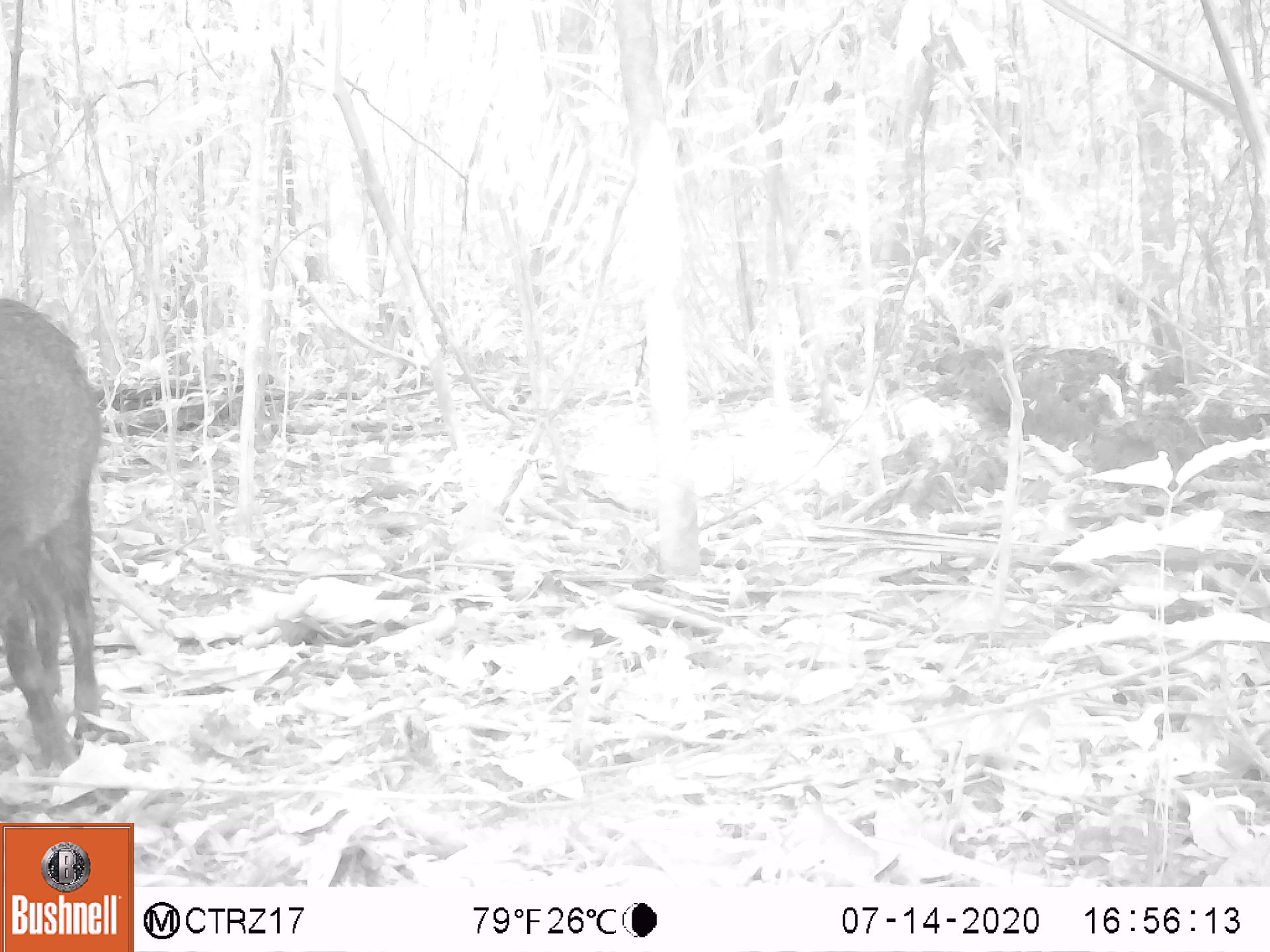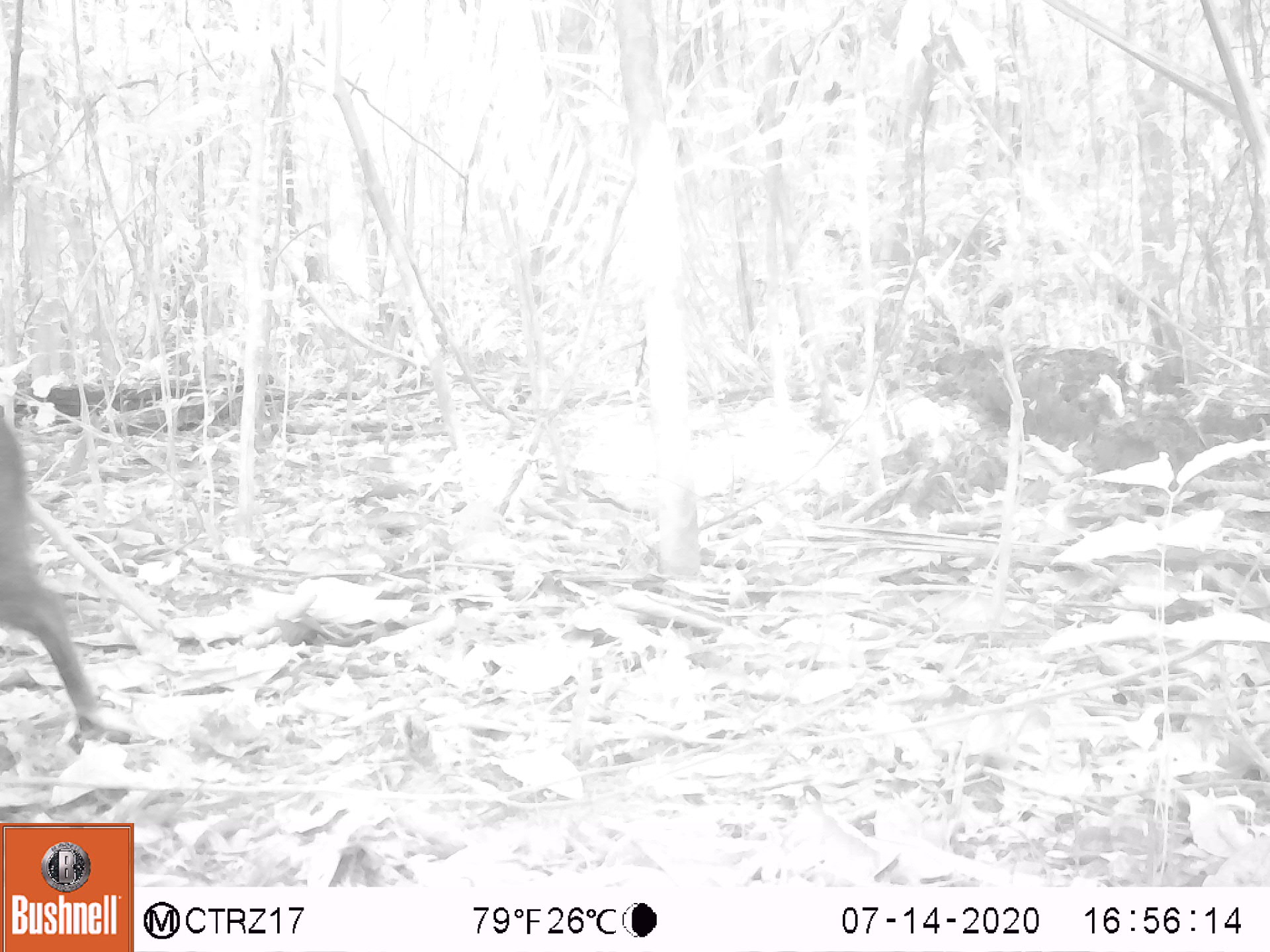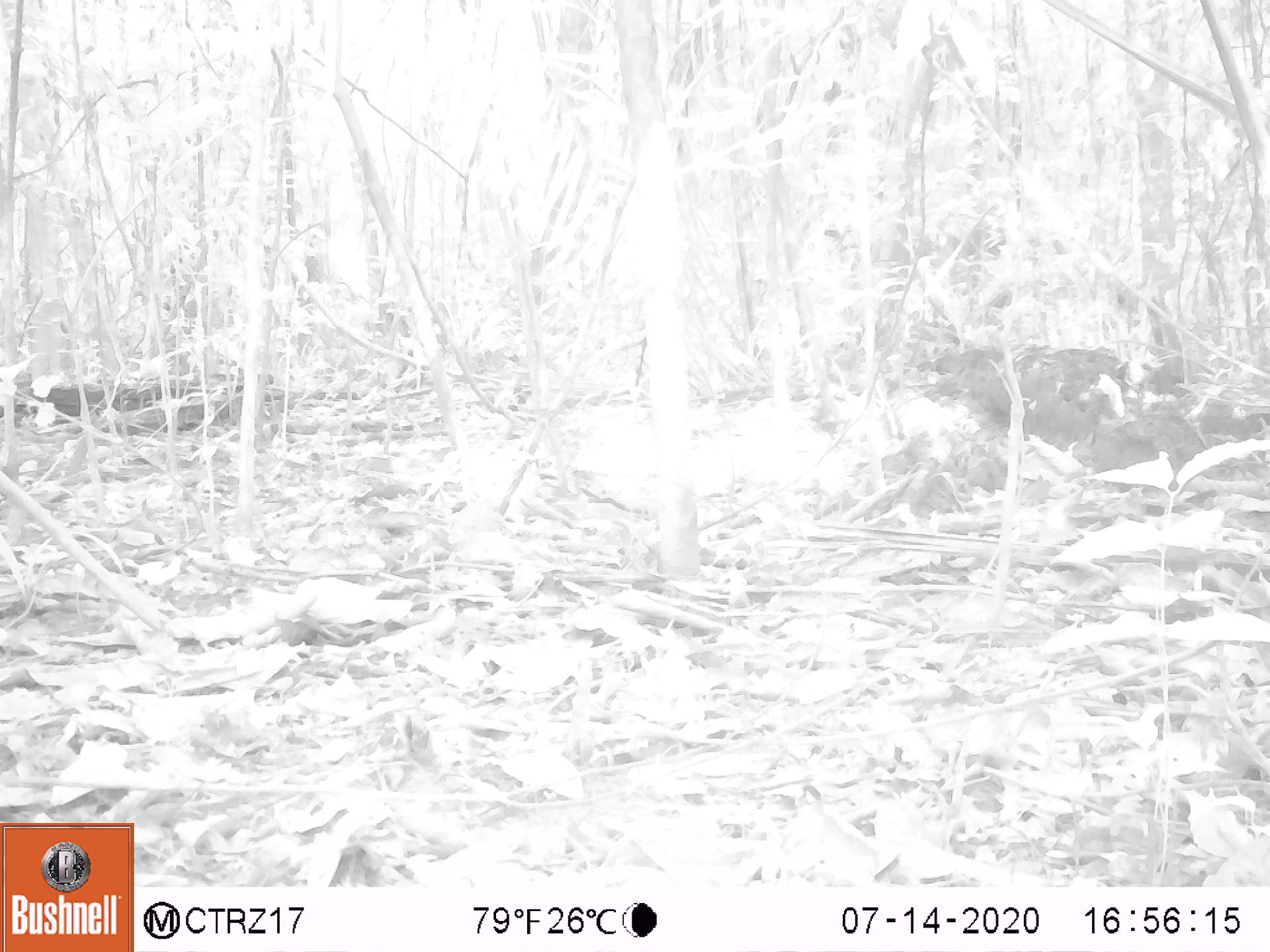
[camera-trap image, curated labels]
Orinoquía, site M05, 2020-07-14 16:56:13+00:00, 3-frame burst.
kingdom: Animalia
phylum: Chordata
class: Mammalia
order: Artiodactyla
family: Tayassuidae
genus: Pecari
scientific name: Pecari tajacu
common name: collared peccary